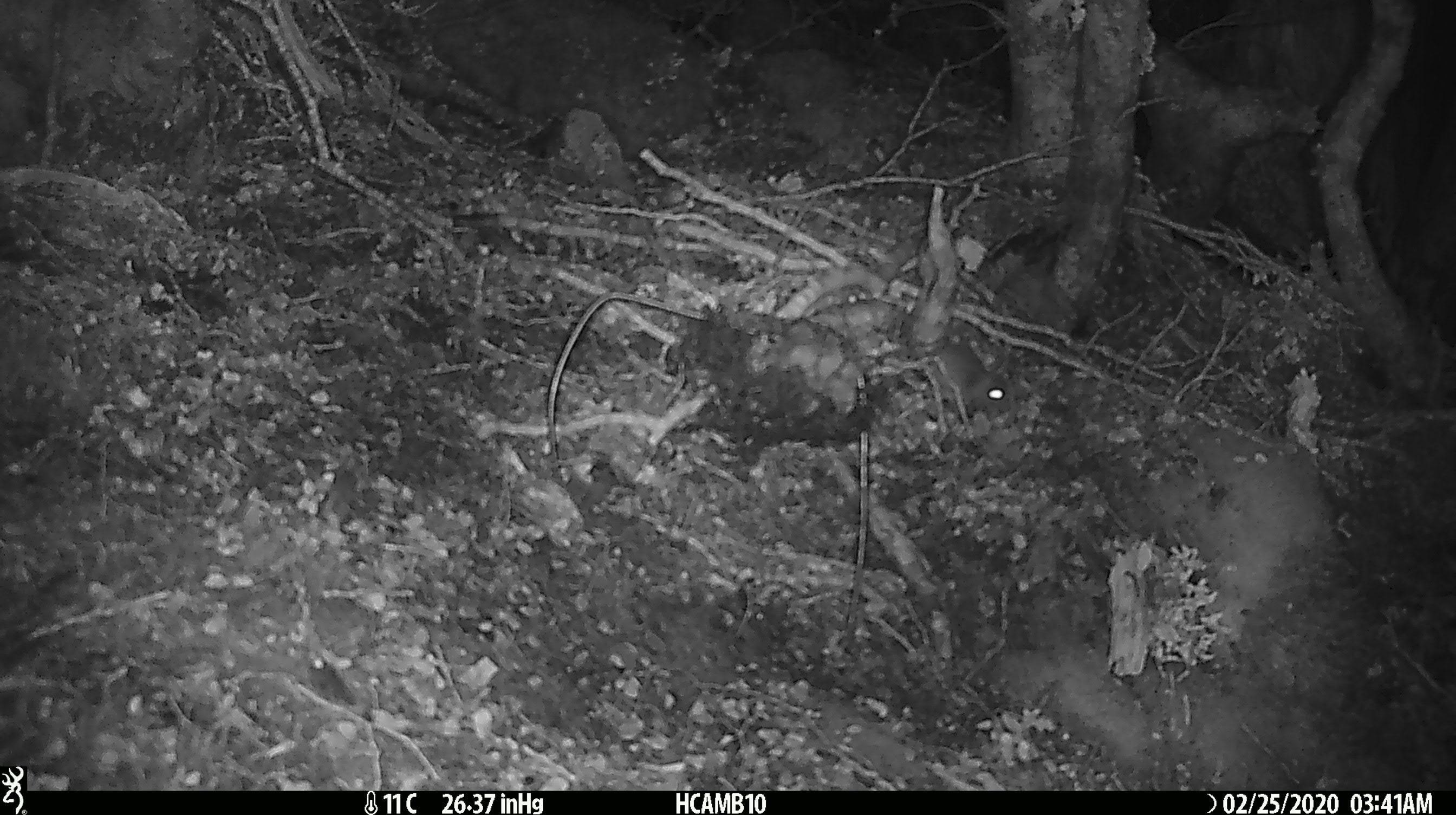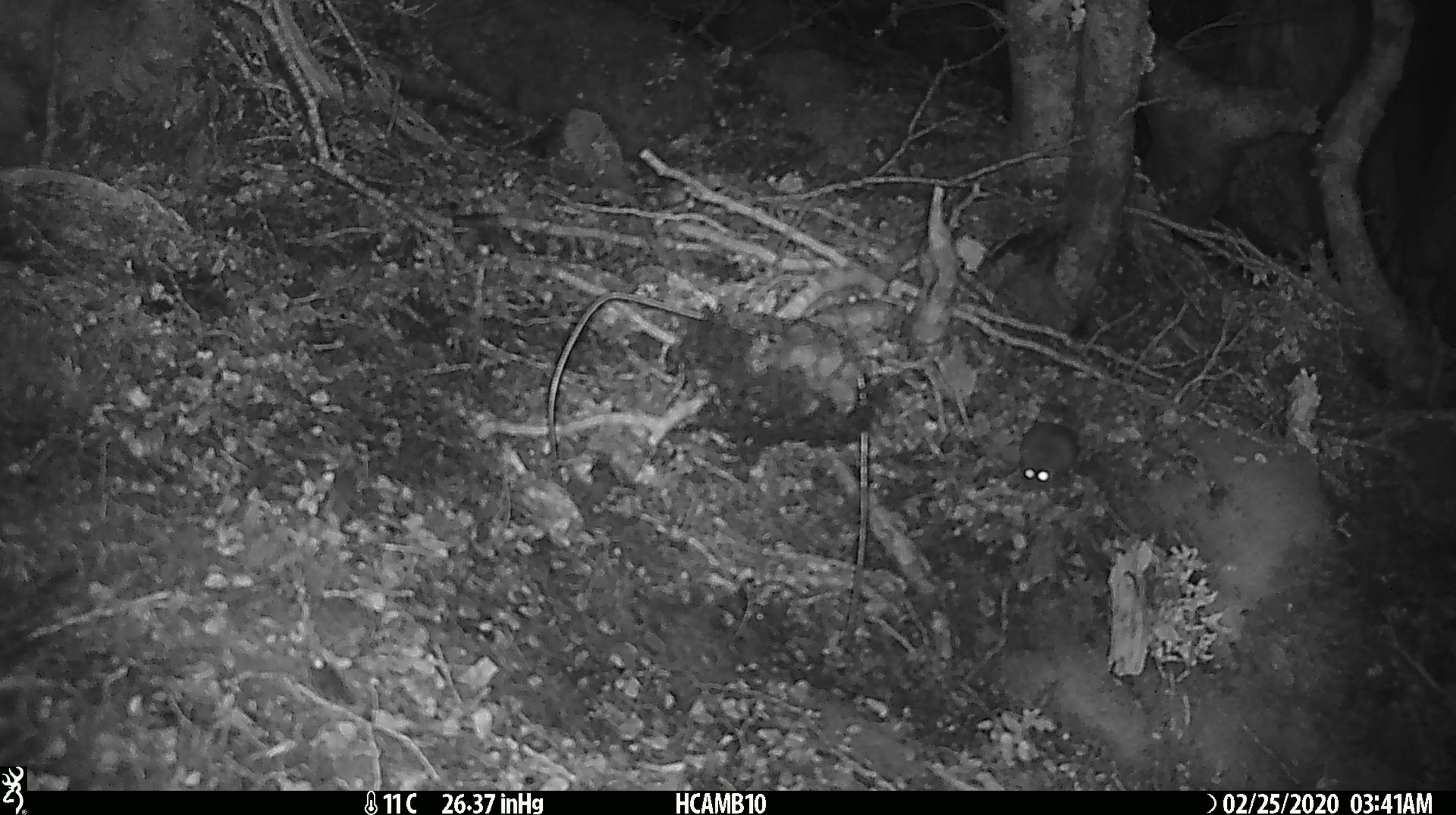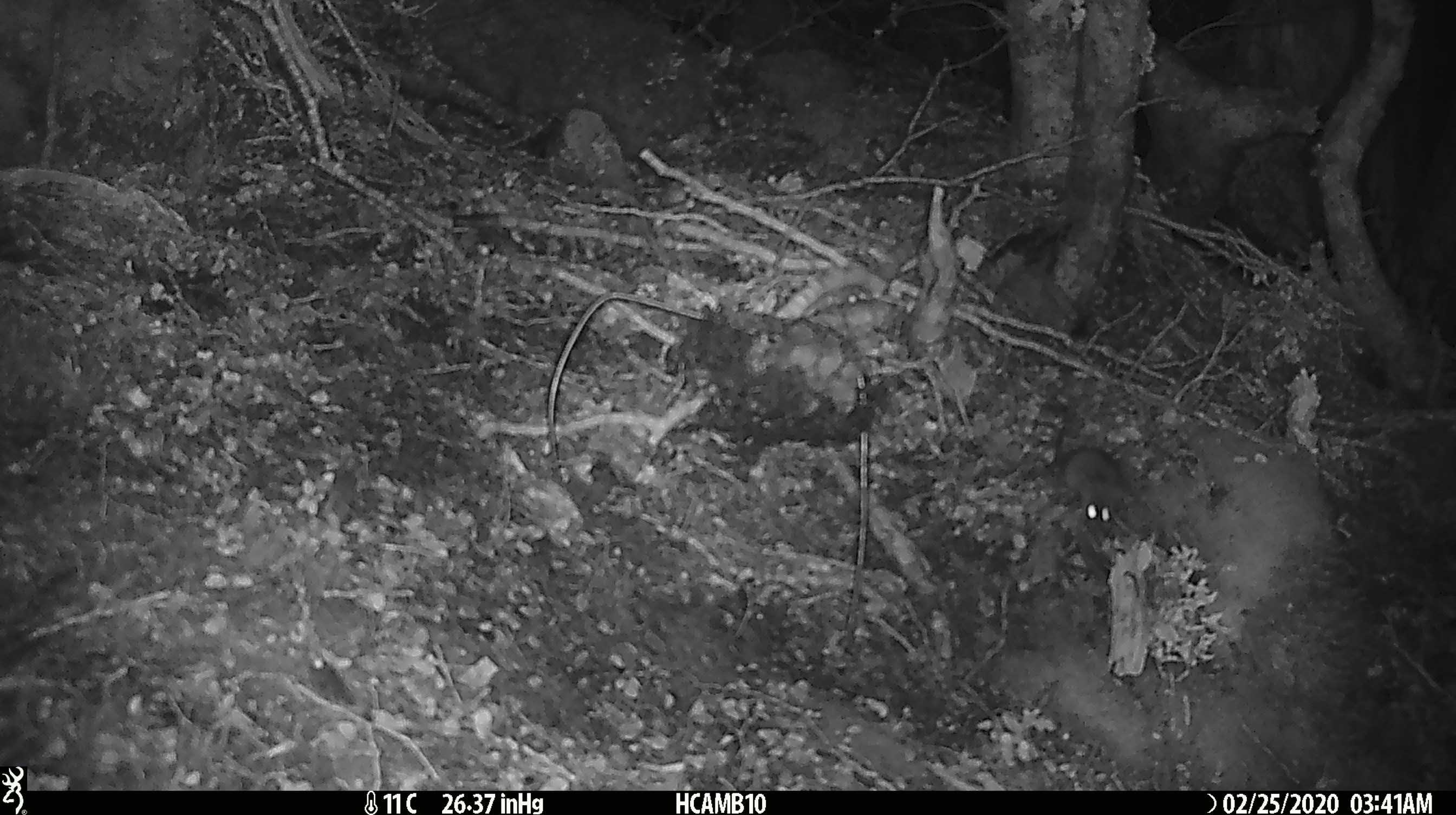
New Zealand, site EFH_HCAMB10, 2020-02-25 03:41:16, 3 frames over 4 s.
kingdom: Animalia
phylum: Chordata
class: Mammalia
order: Rodentia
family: Muridae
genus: Mus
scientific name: Mus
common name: mouse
Mouse (Mus).